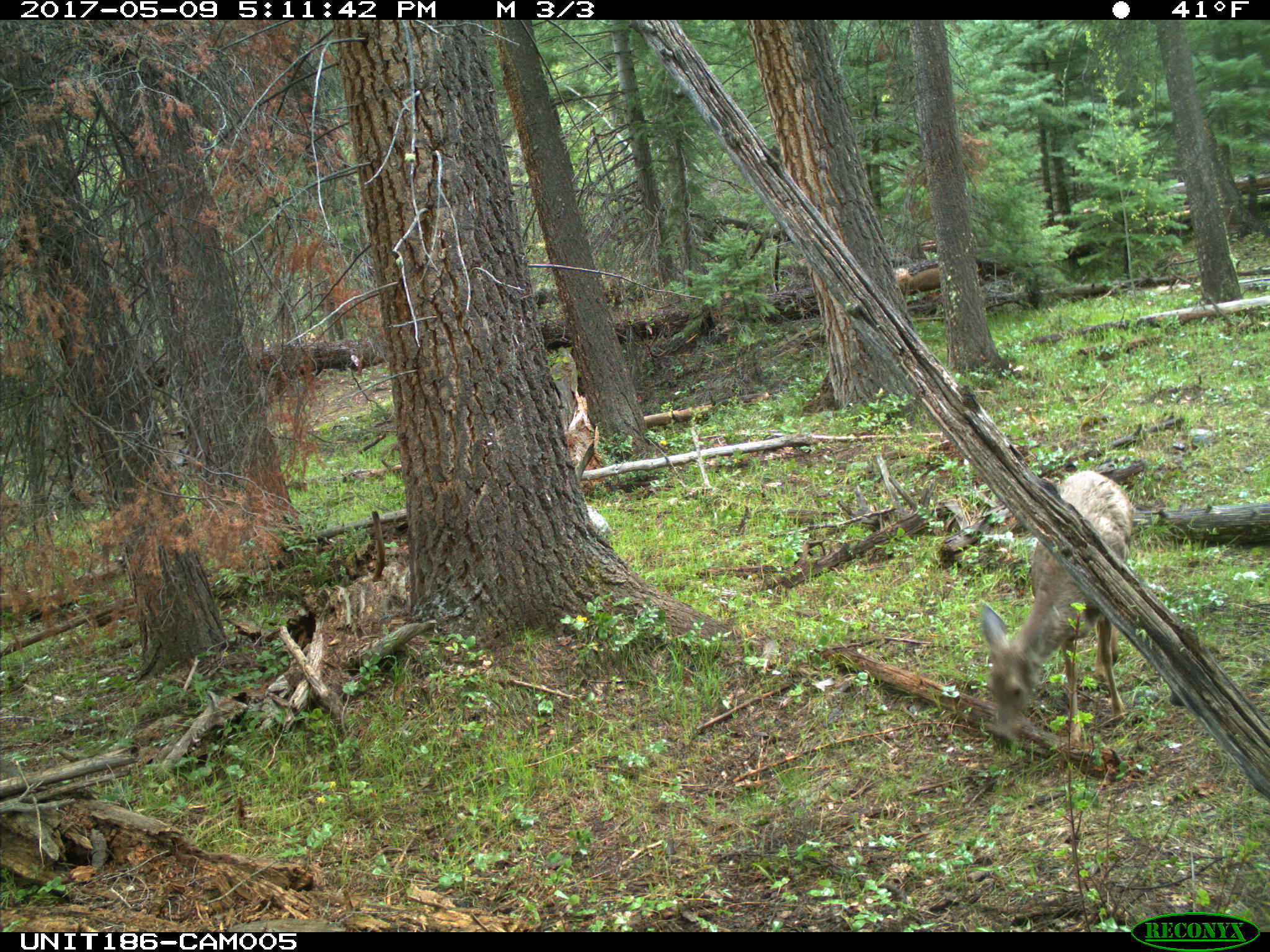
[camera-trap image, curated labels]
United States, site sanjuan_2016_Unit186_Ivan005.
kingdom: Animalia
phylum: Chordata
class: Mammalia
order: Artiodactyla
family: Cervidae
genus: Odocoileus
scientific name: Odocoileus hemionus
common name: mule deer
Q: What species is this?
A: Odocoileus hemionus (mule deer).